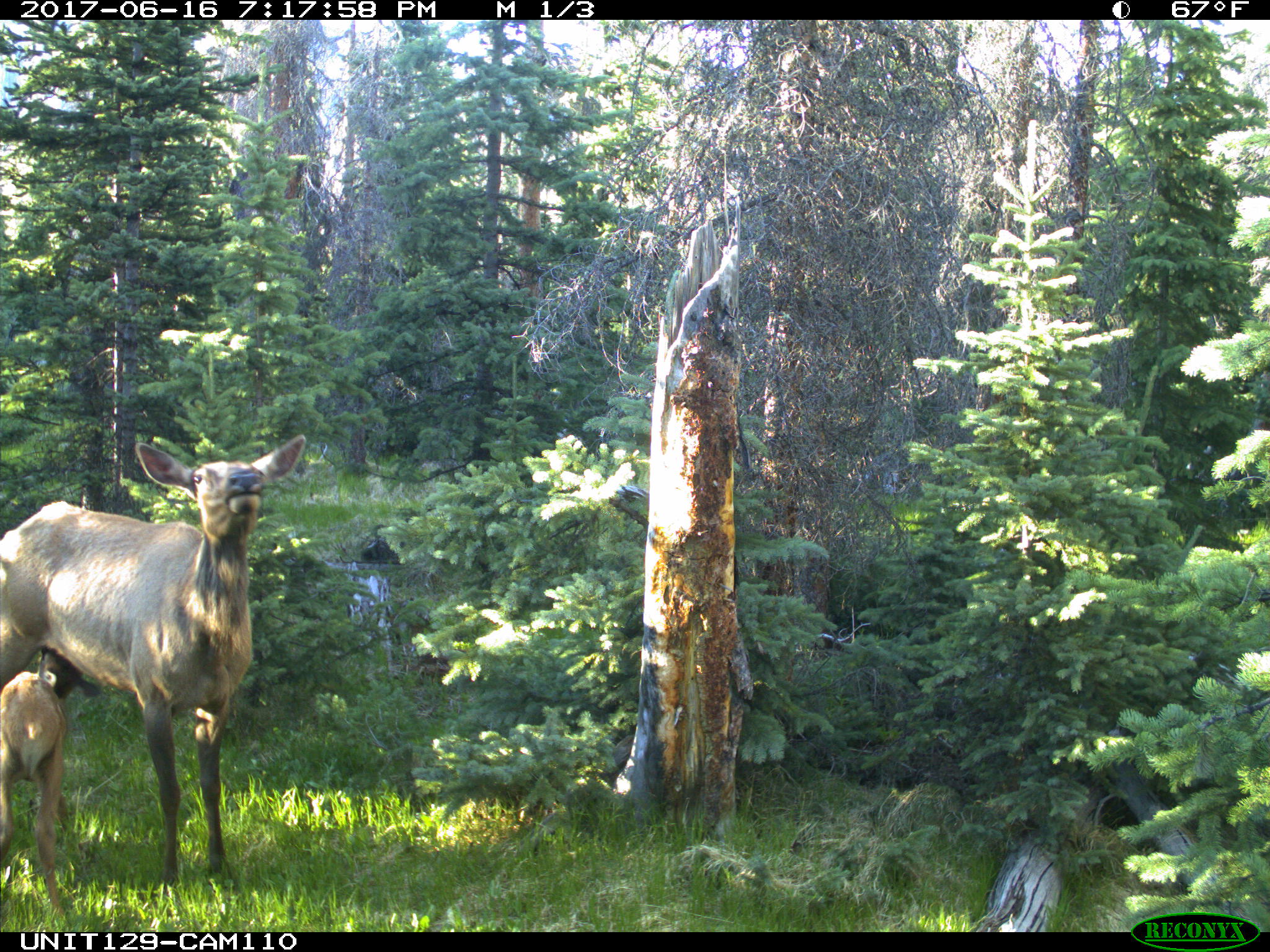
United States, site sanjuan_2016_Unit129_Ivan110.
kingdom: Animalia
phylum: Chordata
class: Mammalia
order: Artiodactyla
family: Cervidae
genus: Cervus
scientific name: Cervus elaphus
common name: red deer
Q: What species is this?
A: Cervus elaphus (red deer).